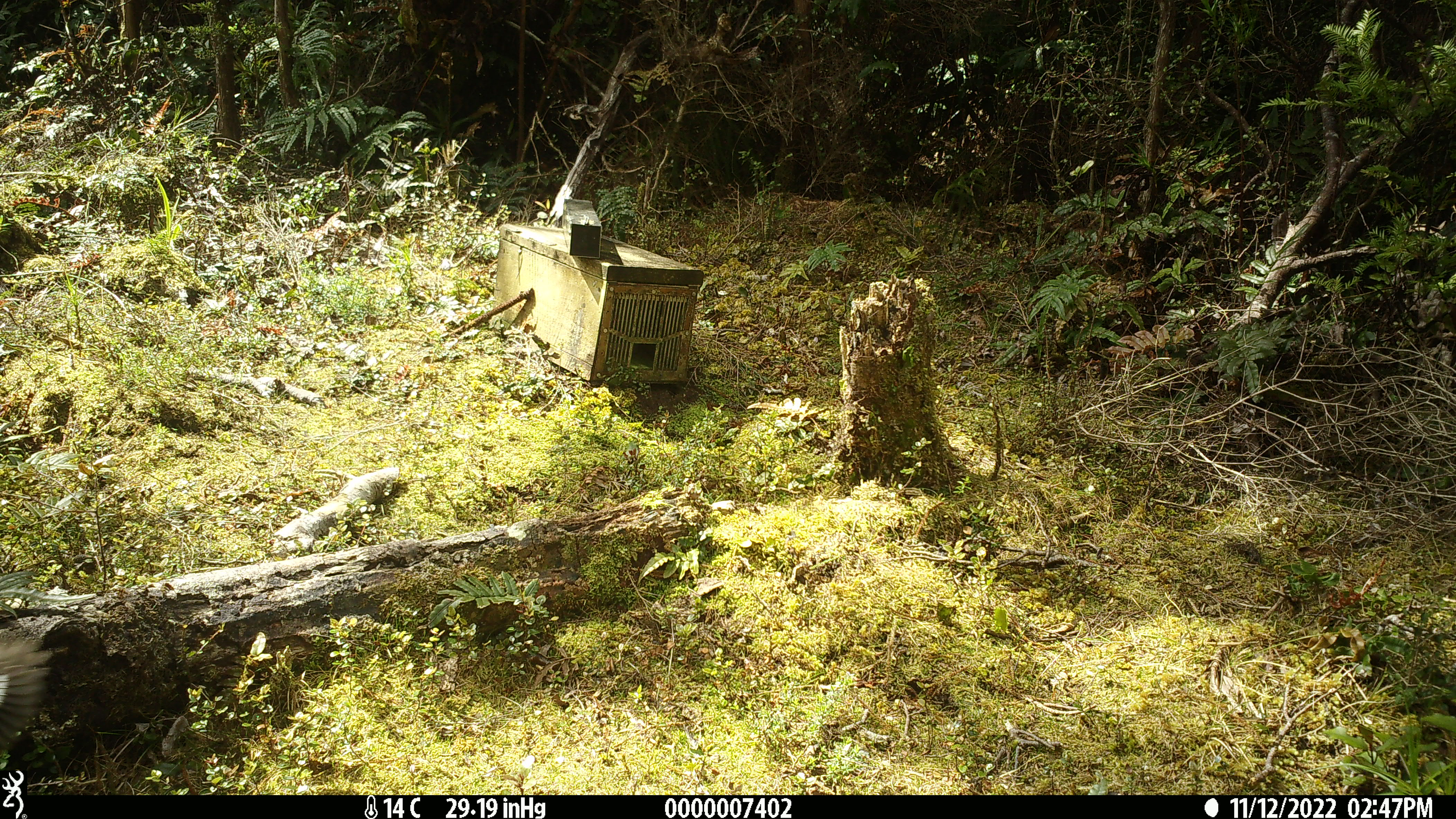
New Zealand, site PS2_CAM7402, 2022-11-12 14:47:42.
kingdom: Animalia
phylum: Chordata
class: Aves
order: Passeriformes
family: Petroicidae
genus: Petroica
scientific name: Petroica macrocephala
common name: tomtit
Tomtit (Petroica macrocephala).